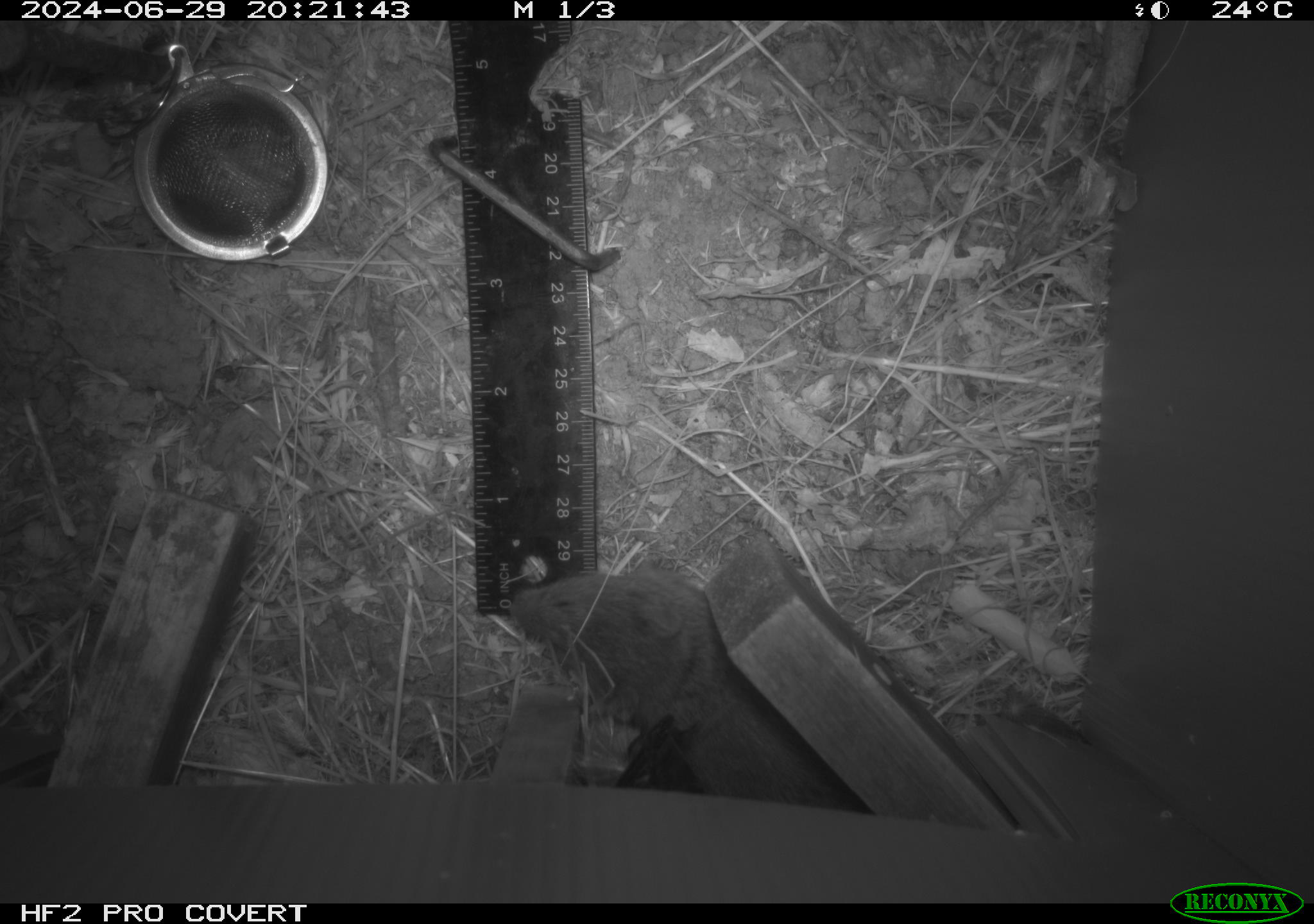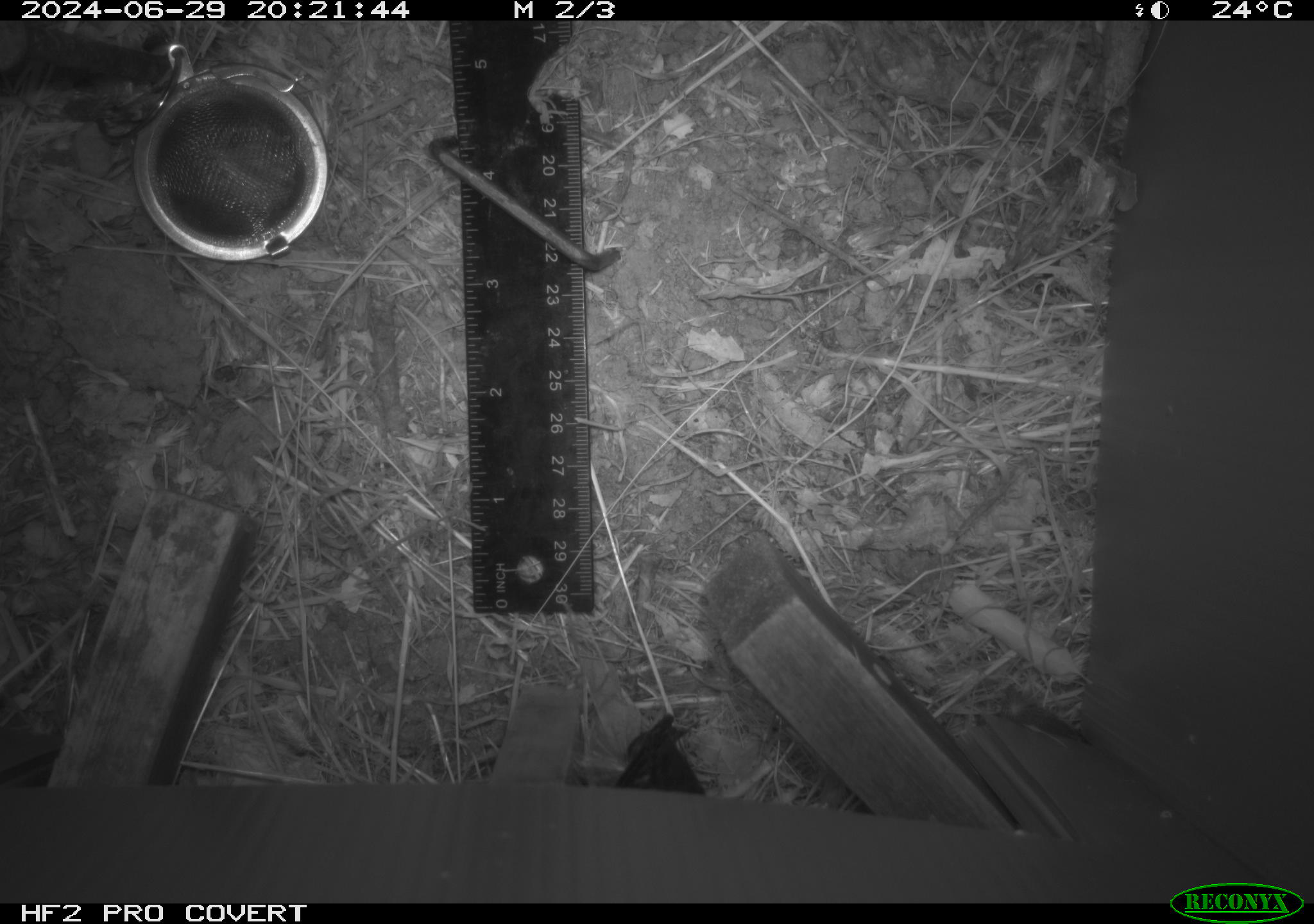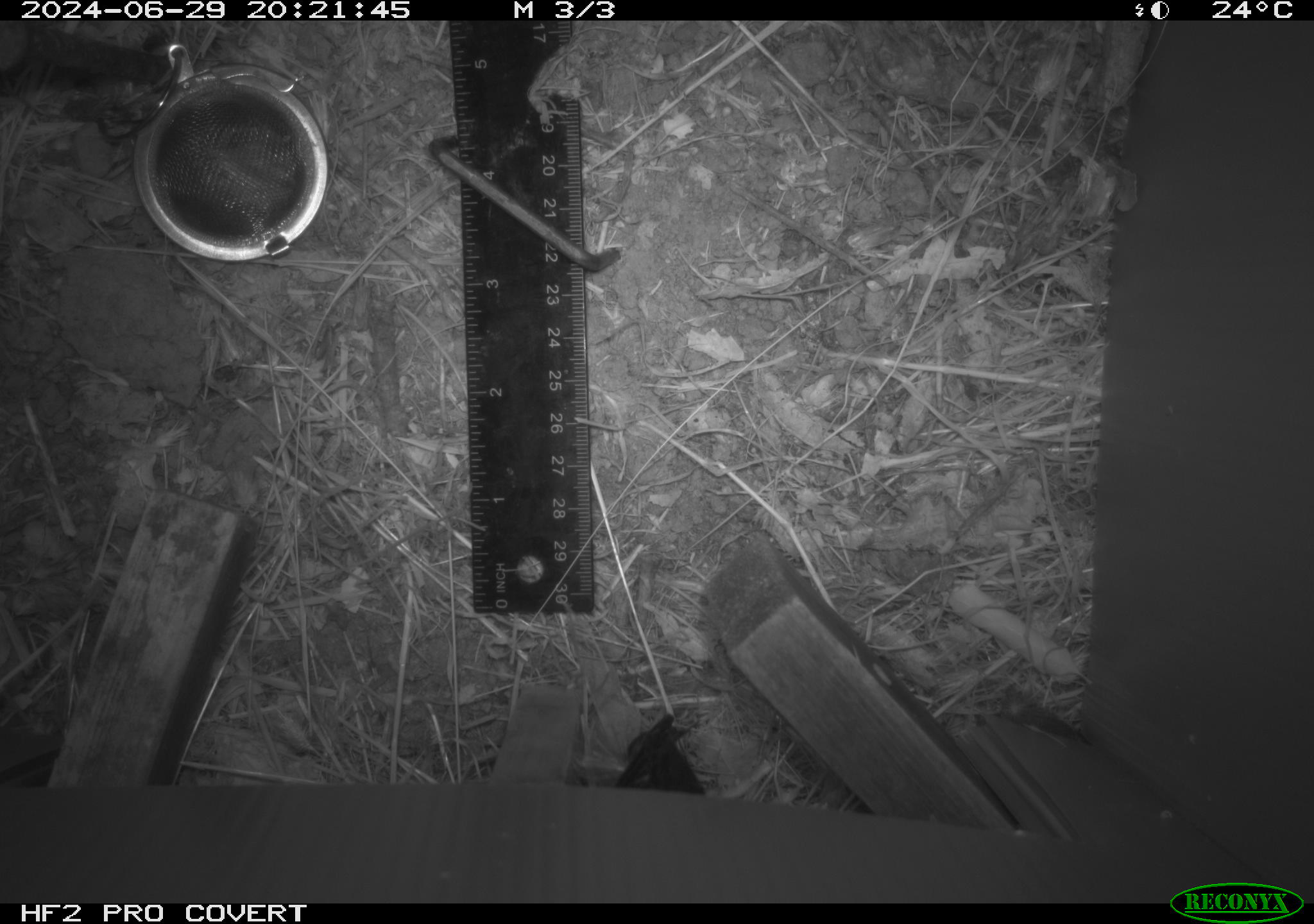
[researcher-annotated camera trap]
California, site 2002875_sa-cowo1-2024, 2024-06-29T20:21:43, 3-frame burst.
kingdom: Animalia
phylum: Chordata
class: Mammalia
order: Rodentia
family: Cricetidae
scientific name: Arvicolinae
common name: voles, lemmings, and muskrats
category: arvicolinae subfamily